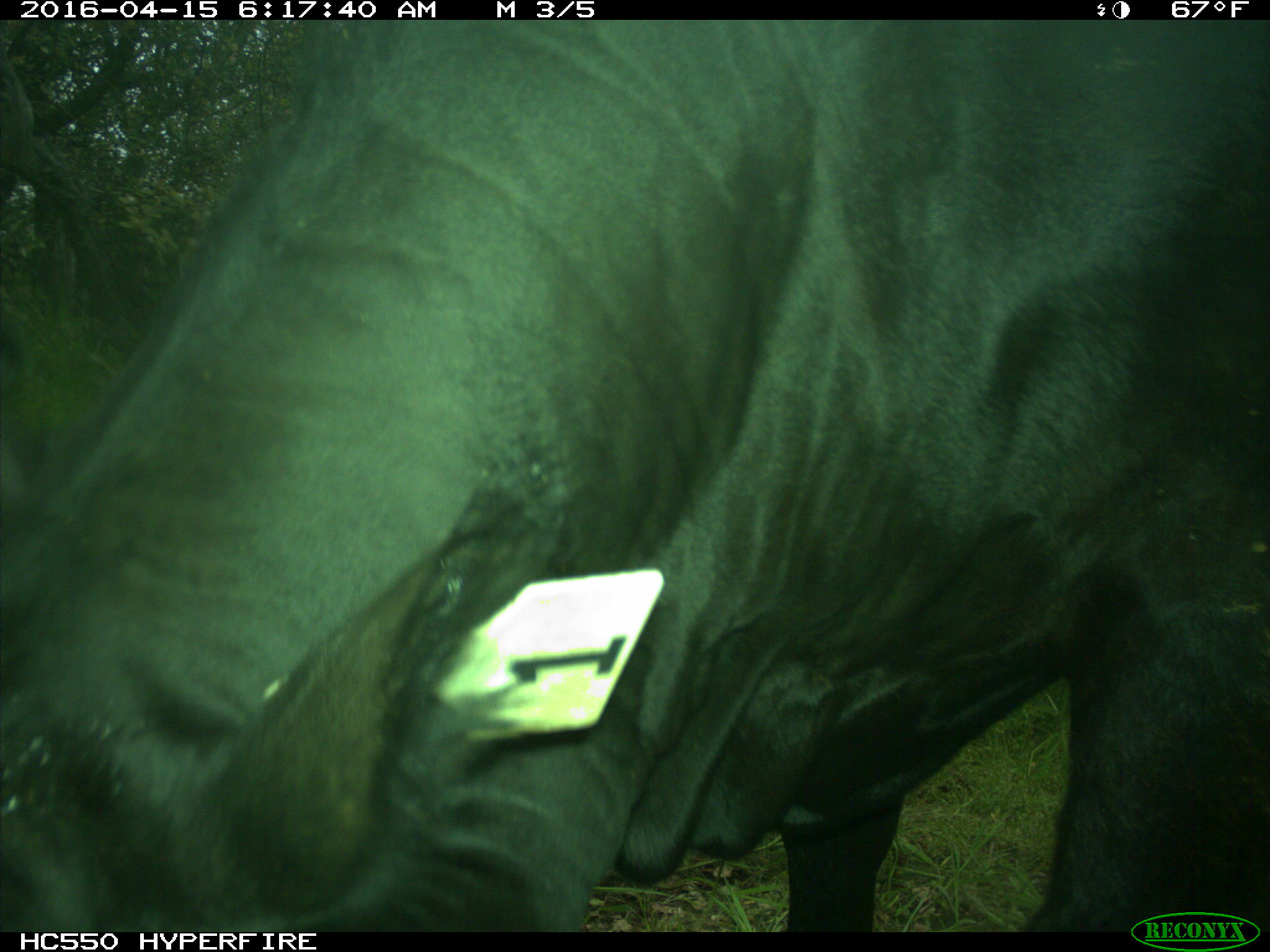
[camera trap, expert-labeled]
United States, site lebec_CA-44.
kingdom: Animalia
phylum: Chordata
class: Mammalia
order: Artiodactyla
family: Bovidae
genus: Bos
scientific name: Bos taurus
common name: domestic cow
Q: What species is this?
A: Bos taurus (domestic cow).